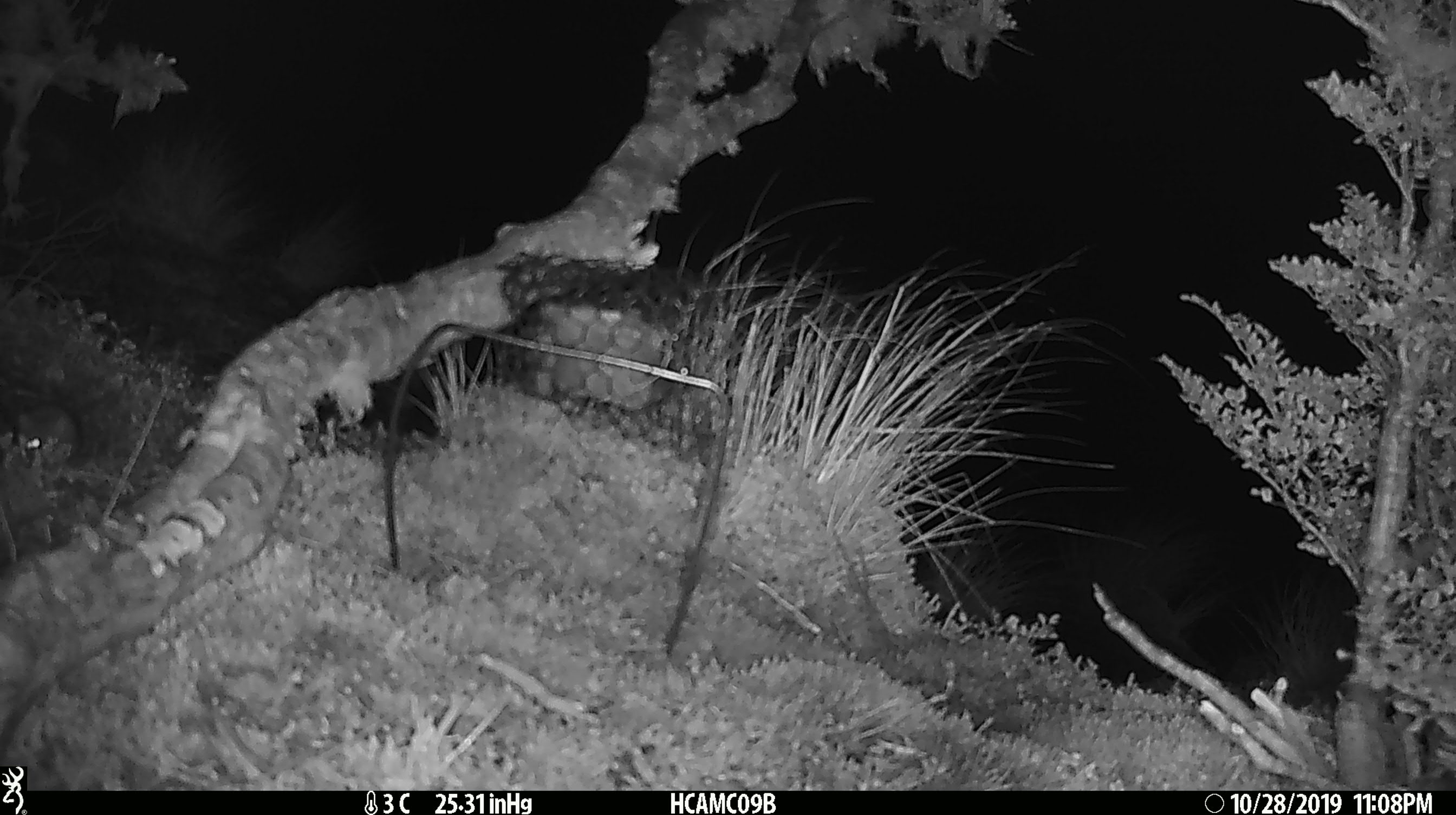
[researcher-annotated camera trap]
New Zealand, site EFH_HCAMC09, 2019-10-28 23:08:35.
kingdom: Animalia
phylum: Chordata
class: Mammalia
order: Rodentia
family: Muridae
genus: Mus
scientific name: Mus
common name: mouse